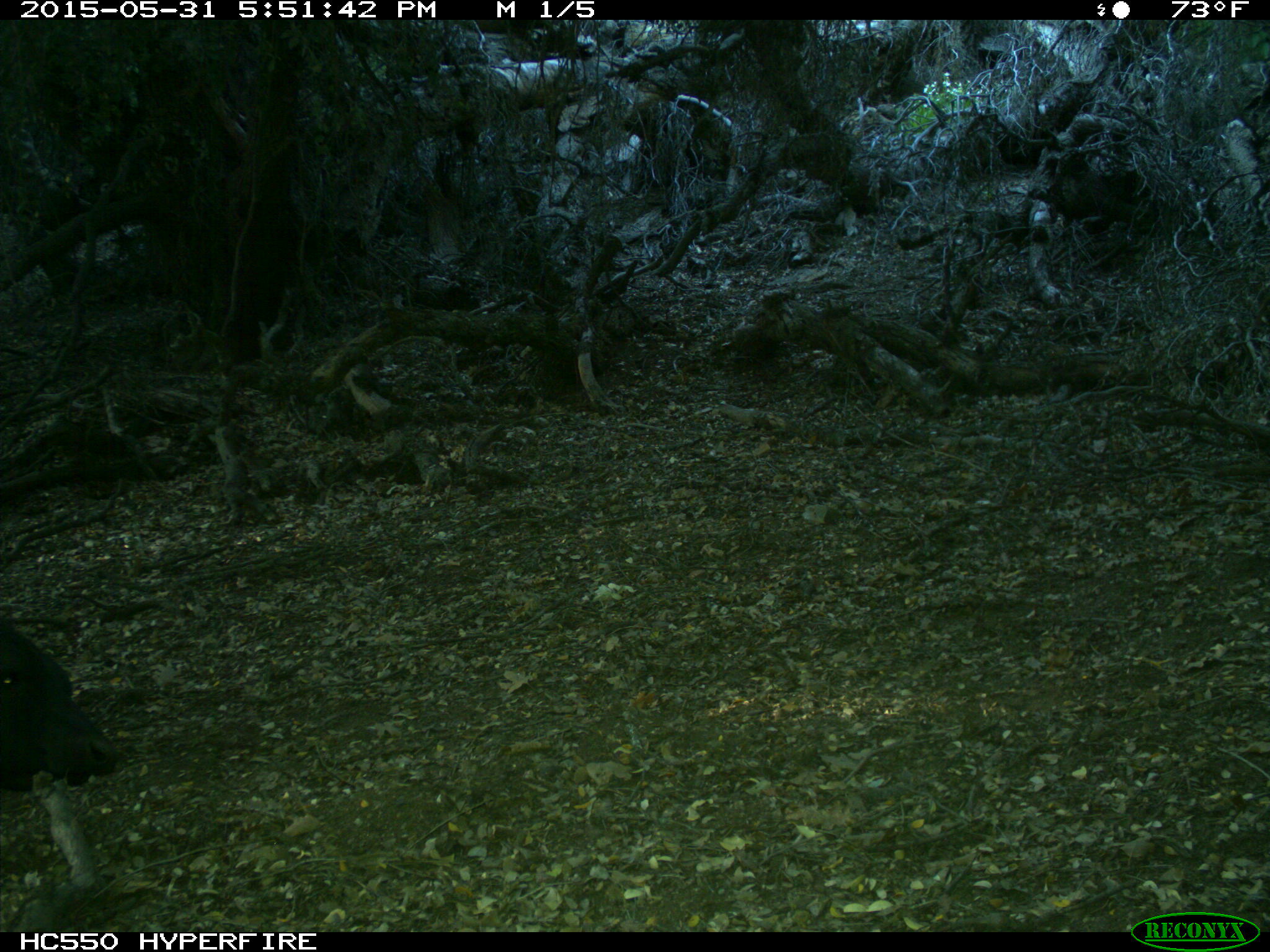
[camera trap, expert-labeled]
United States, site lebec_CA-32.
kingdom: Animalia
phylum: Chordata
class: Mammalia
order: Artiodactyla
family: Bovidae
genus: Bos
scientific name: Bos taurus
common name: domestic cow